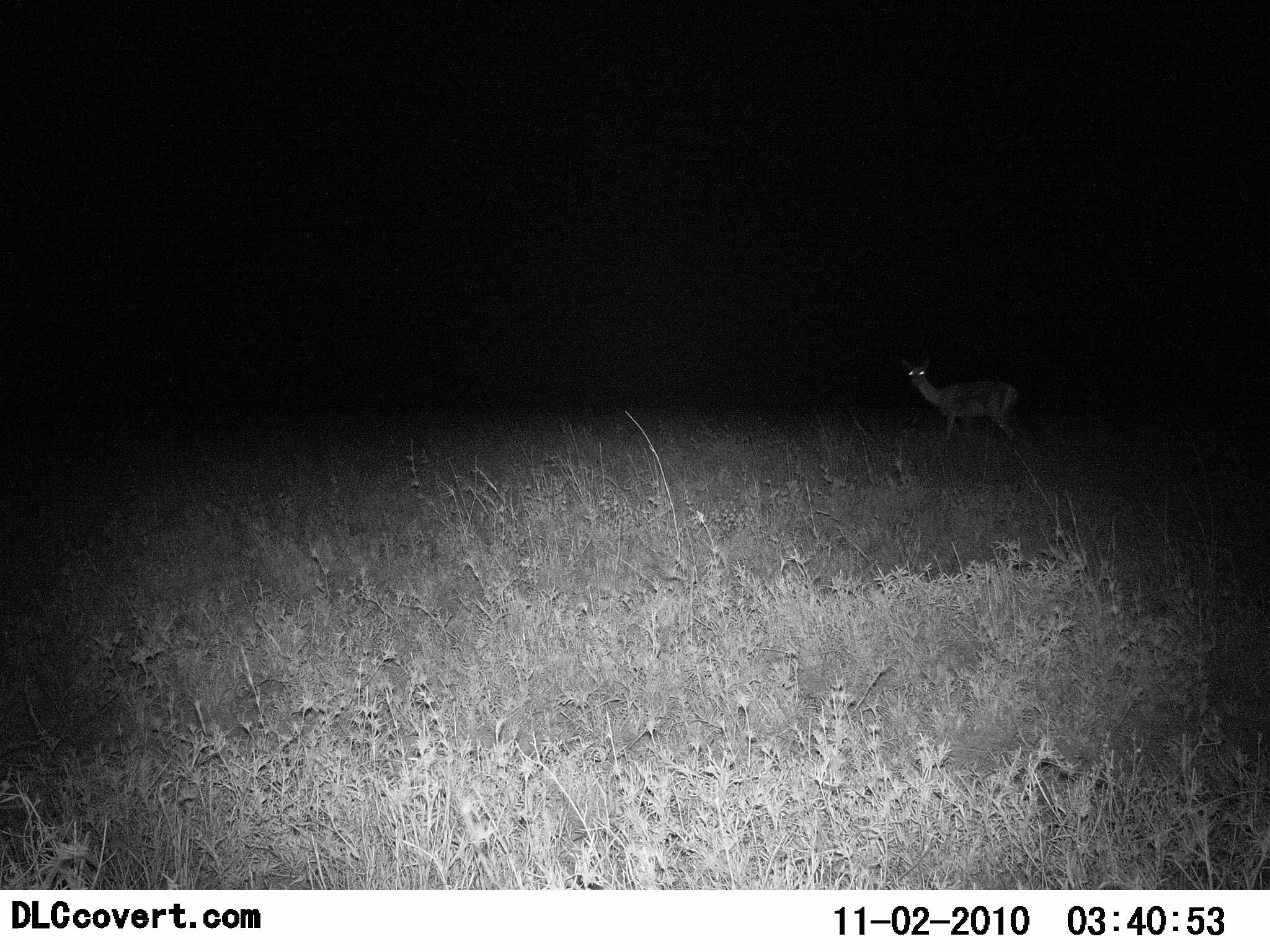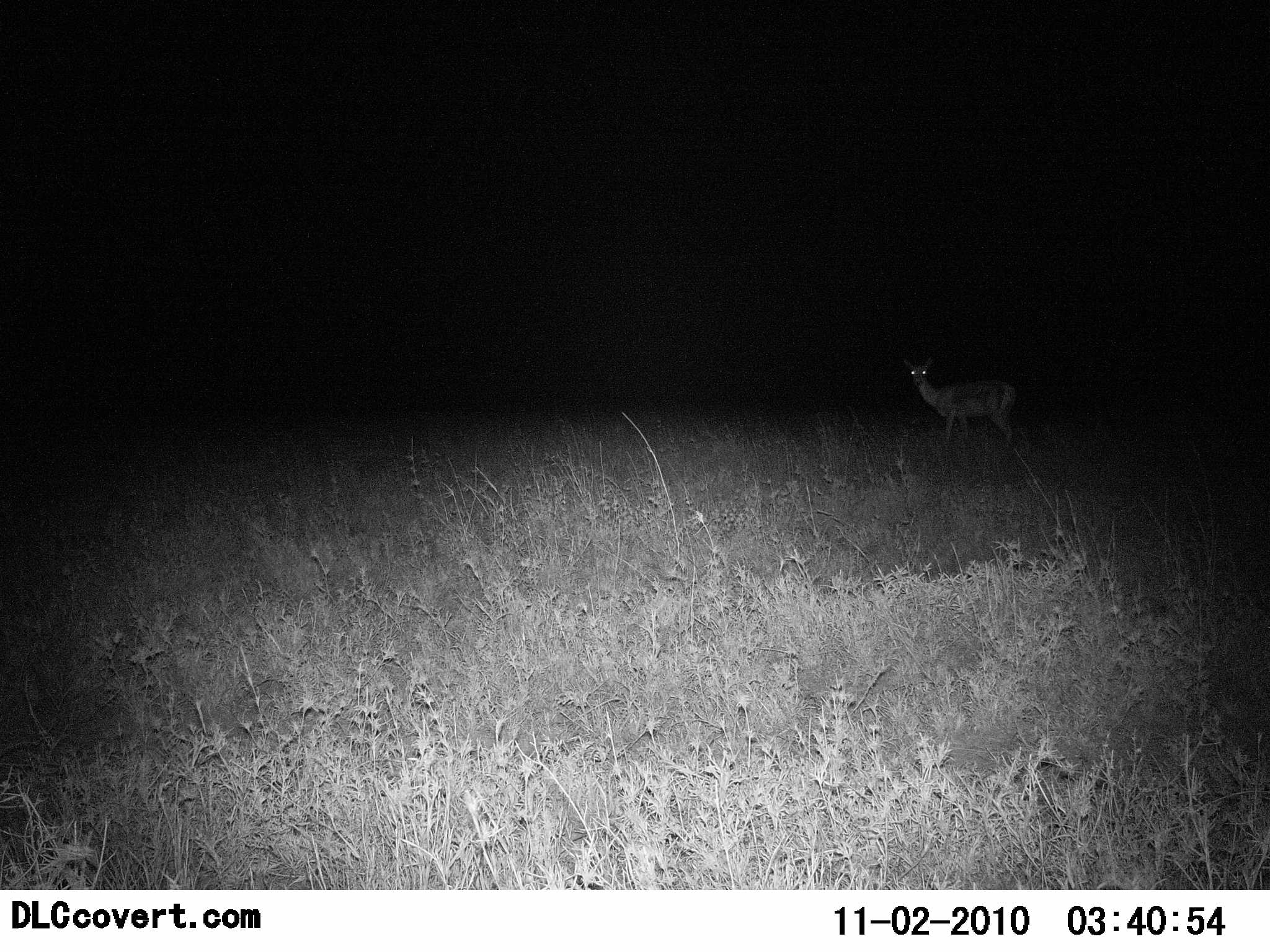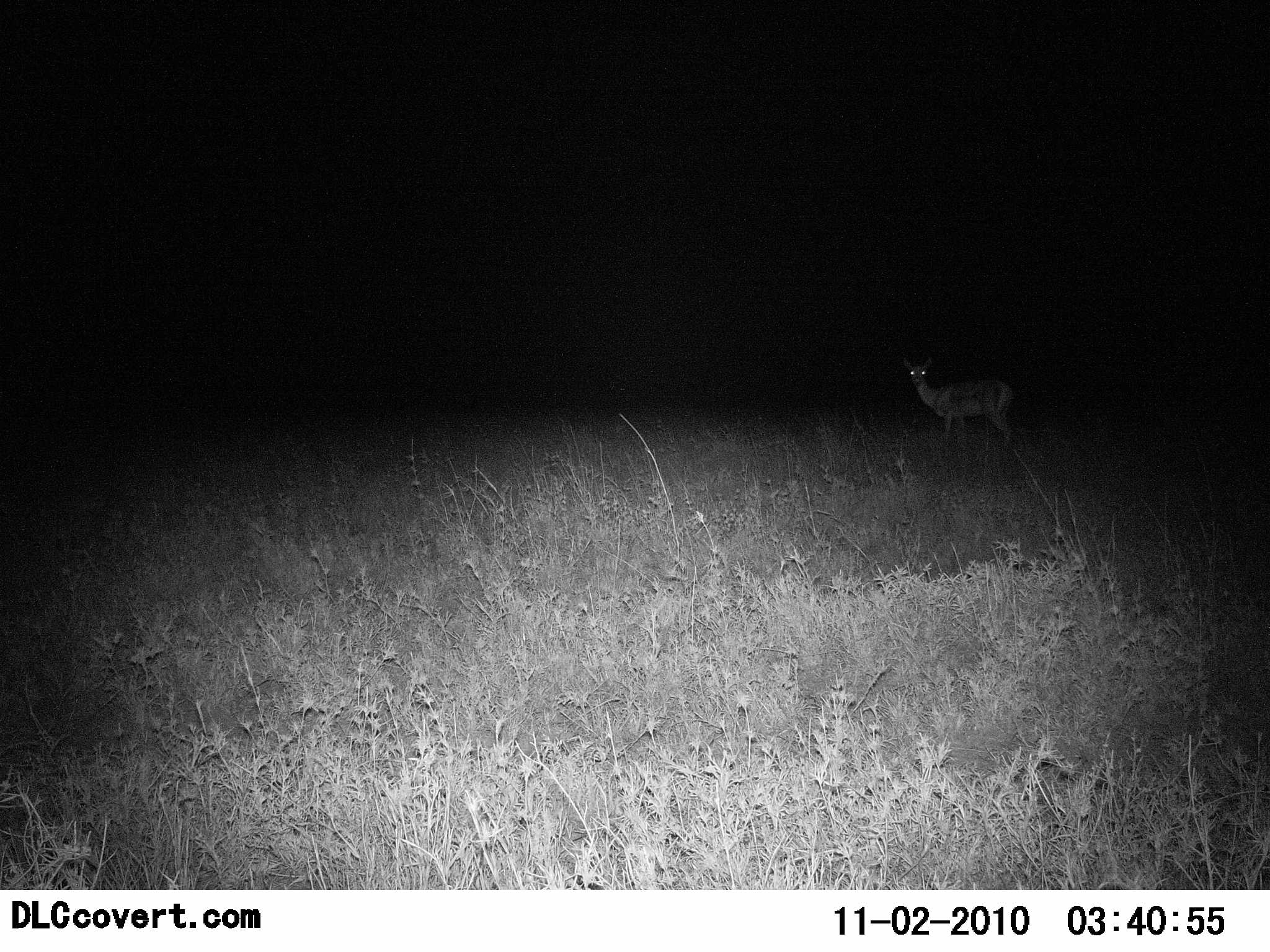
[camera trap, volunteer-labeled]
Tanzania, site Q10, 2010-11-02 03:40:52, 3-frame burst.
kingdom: Animalia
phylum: Chordata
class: Mammalia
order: Artiodactyla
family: Bovidae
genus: Nanger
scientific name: Nanger granti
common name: grant's gazelle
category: gazellegrants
Gazellegrants (grant's gazelle) (Nanger granti), count 1. Behavior (volunteer vote fractions): standing 100%, resting 0%, moving 0%, interacting 0%. Young present (vote fraction): 0%. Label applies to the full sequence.